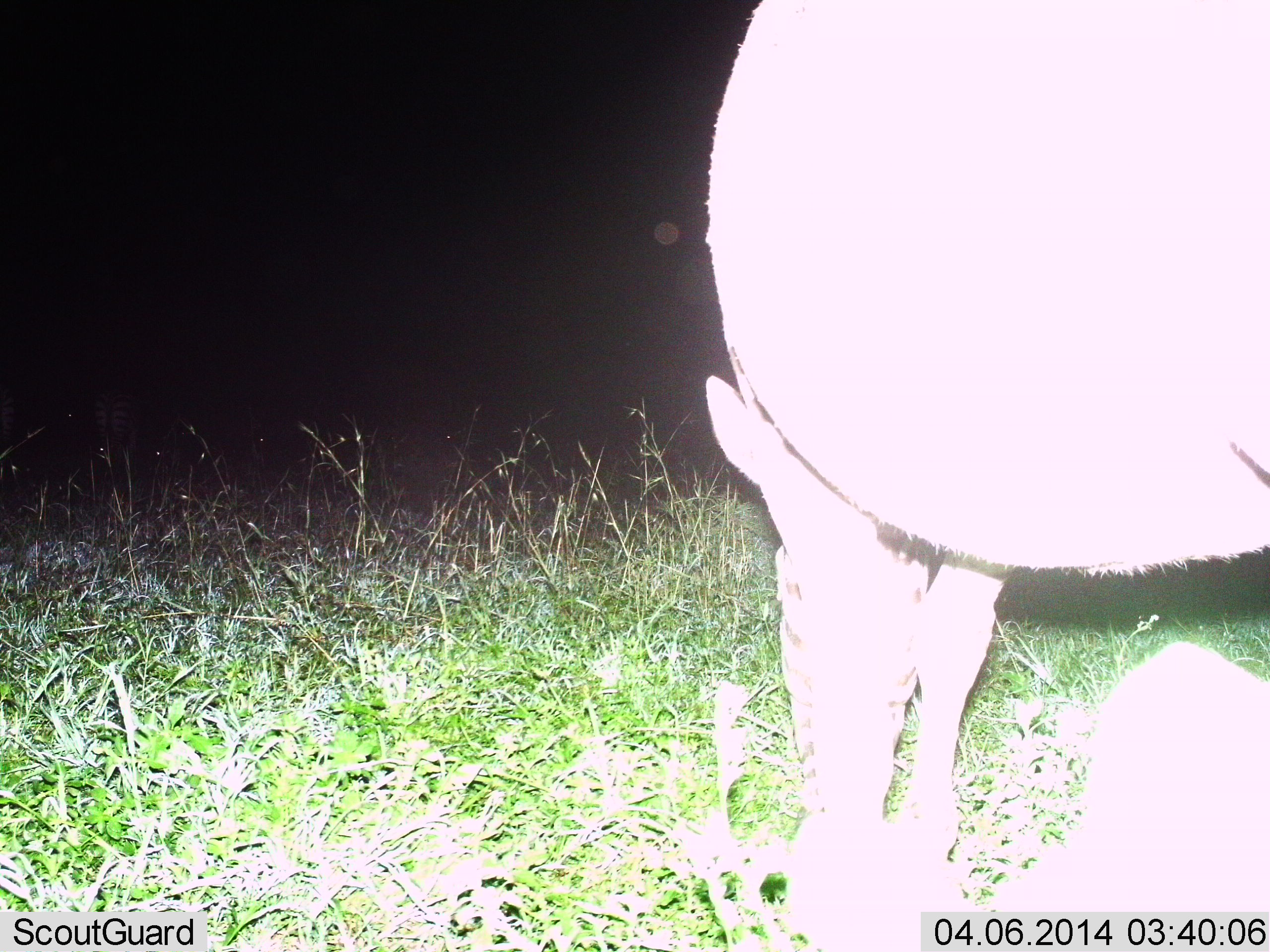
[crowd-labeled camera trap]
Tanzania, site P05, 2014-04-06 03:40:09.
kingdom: Animalia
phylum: Chordata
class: Mammalia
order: Perissodactyla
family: Equidae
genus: Equus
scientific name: Equus quagga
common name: plains zebra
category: zebra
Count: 1.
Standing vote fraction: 50%.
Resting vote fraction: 12%.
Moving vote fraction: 0%.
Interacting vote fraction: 0%.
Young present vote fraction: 0%.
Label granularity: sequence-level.